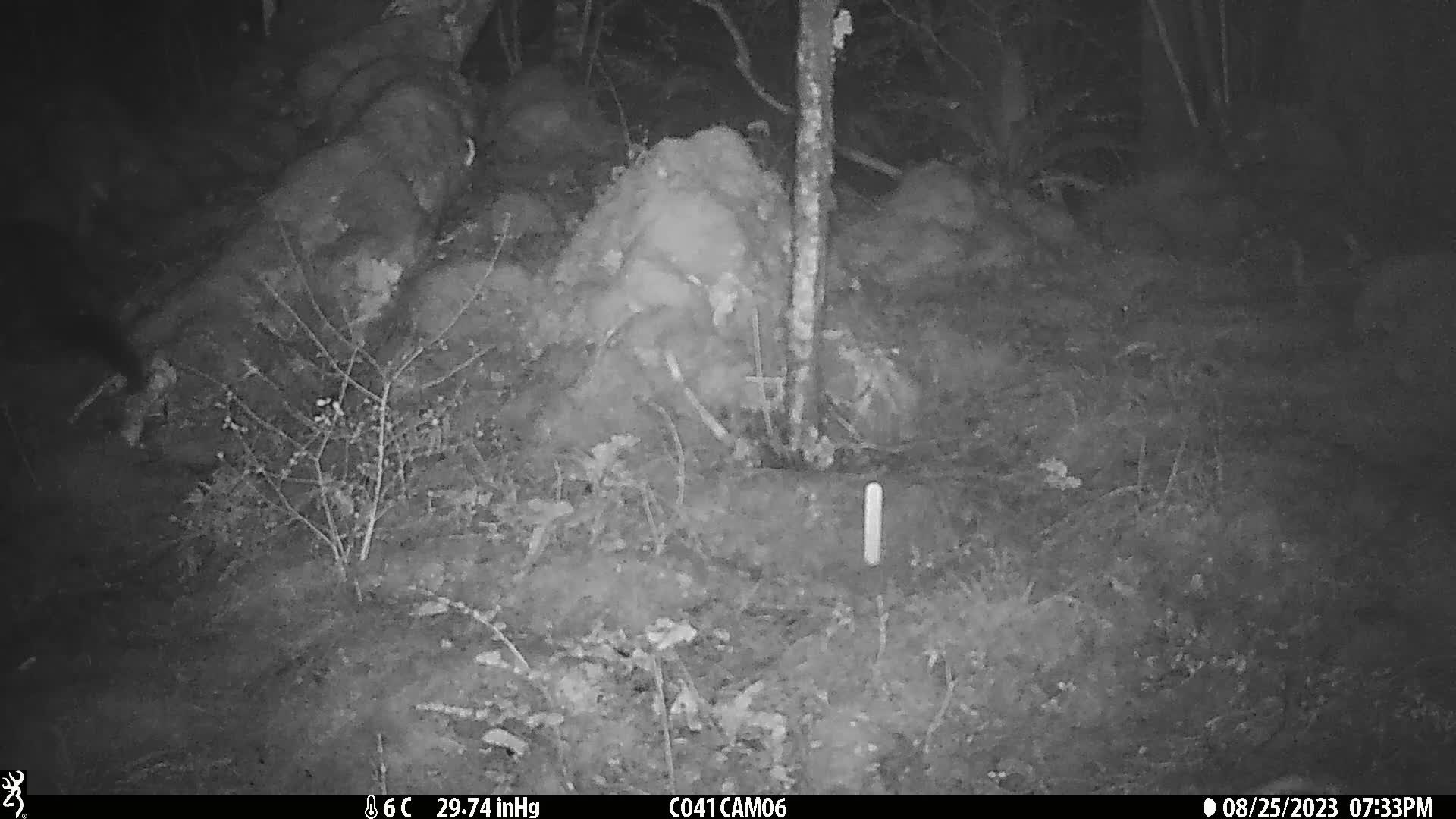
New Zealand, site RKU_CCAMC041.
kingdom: Animalia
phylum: Chordata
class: Mammalia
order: Diprotodontia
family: Phalangeridae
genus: Trichosurus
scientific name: Trichosurus vulpecula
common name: common brushtail possum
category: possum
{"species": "possum (common brushtail possum) (Trichosurus vulpecula)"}